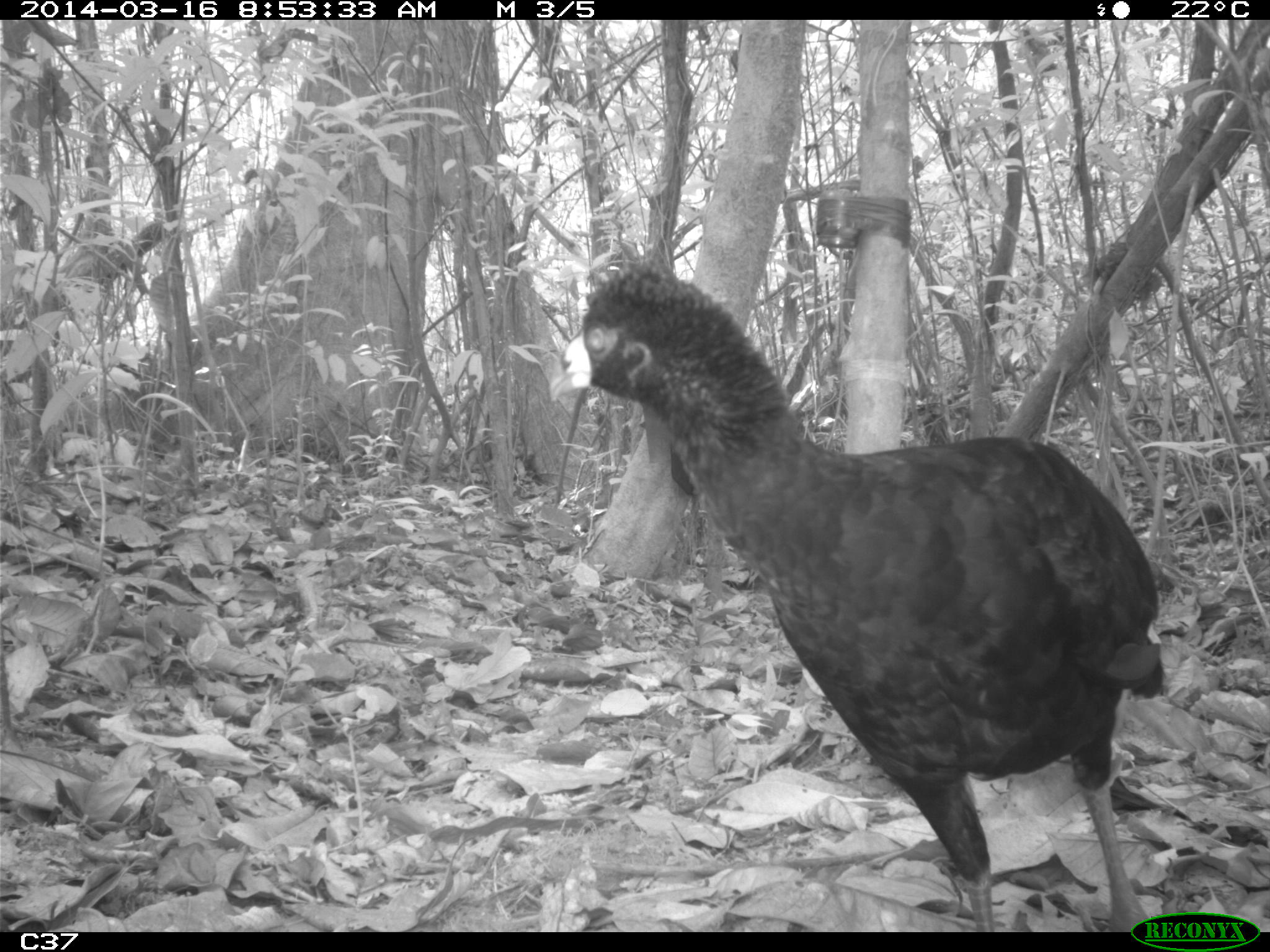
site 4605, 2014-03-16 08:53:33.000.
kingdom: Animalia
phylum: Chordata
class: Aves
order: Galliformes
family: Cracidae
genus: Crax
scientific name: Crax alector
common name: black curassow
Crax alector (black curassow), count 1, age adult.